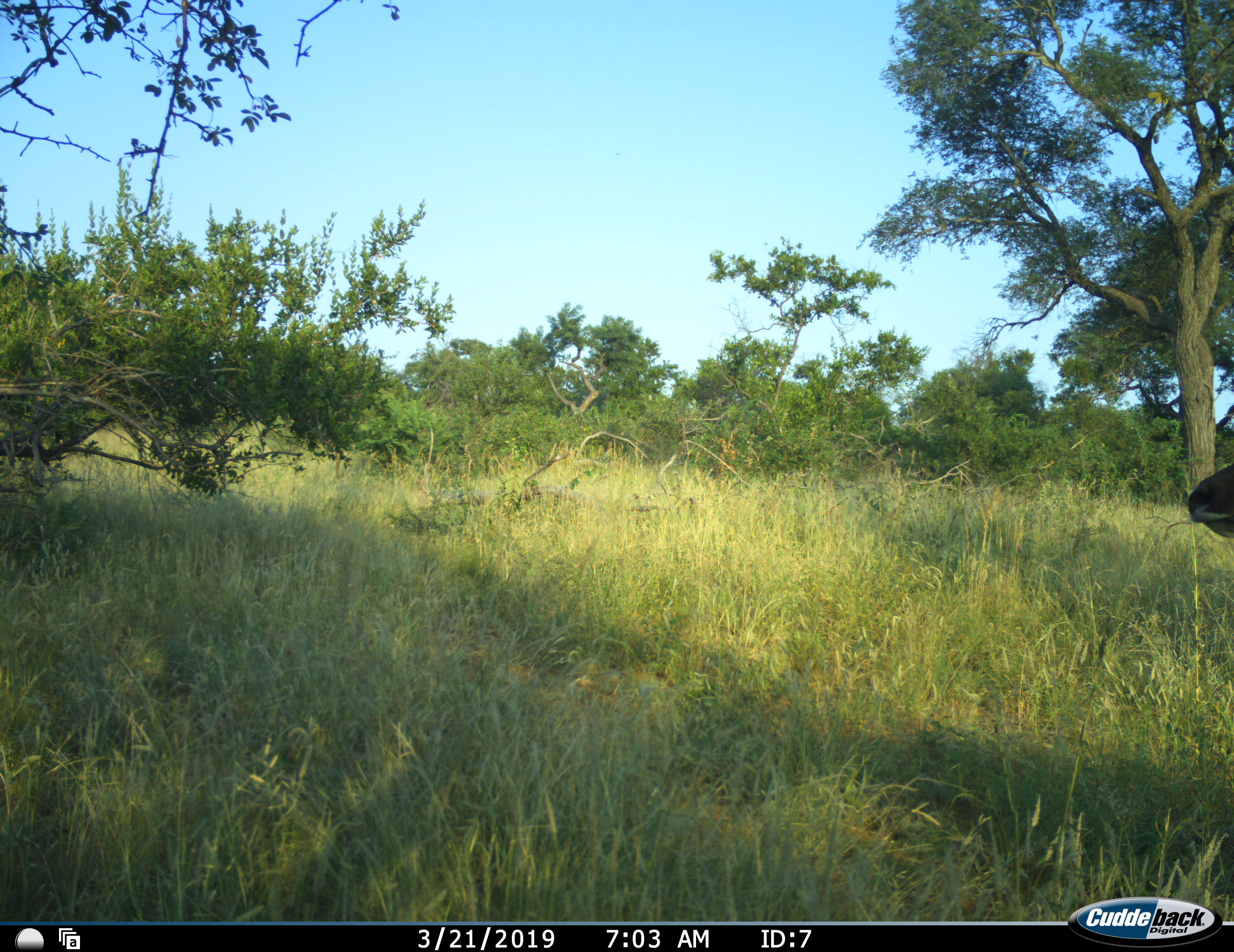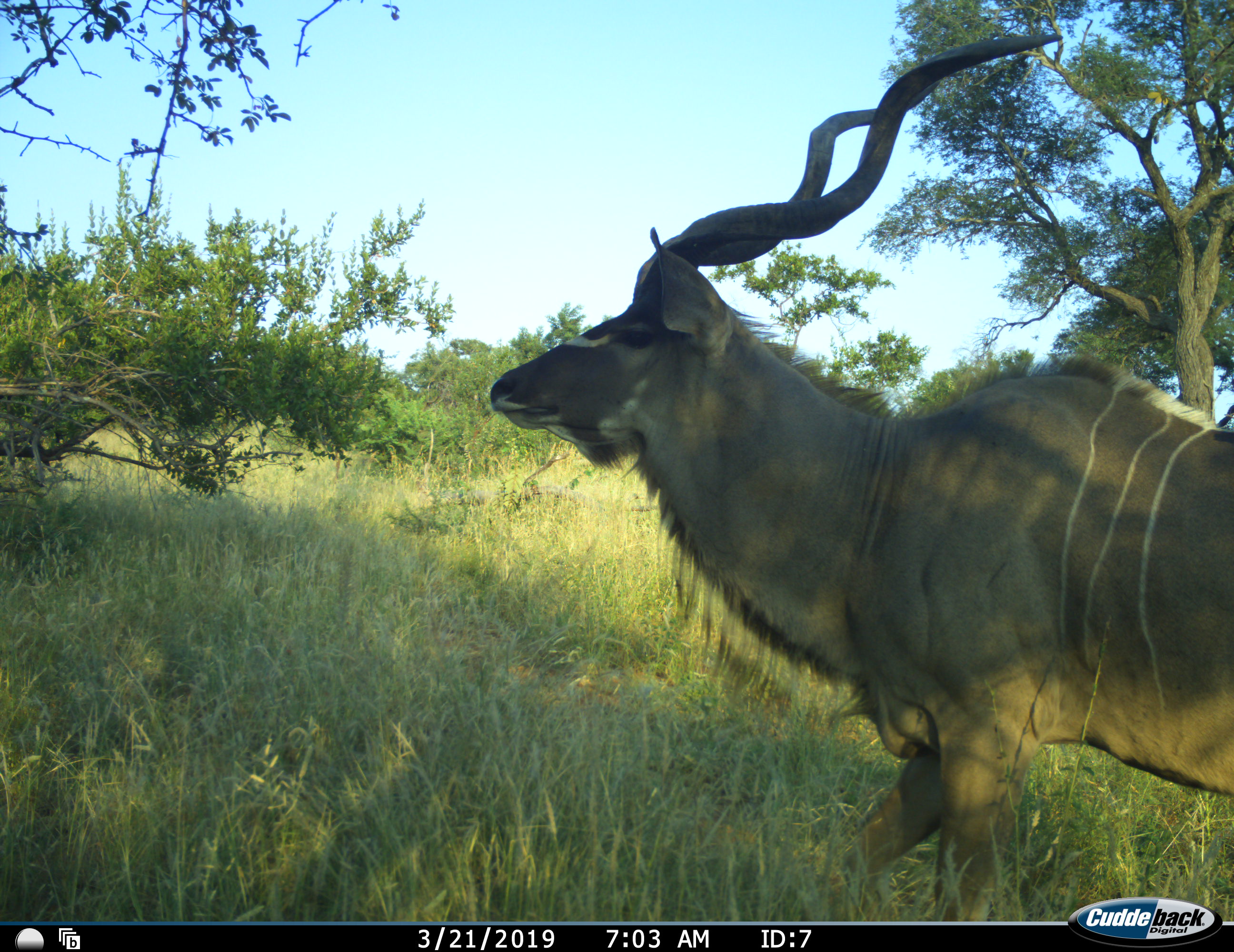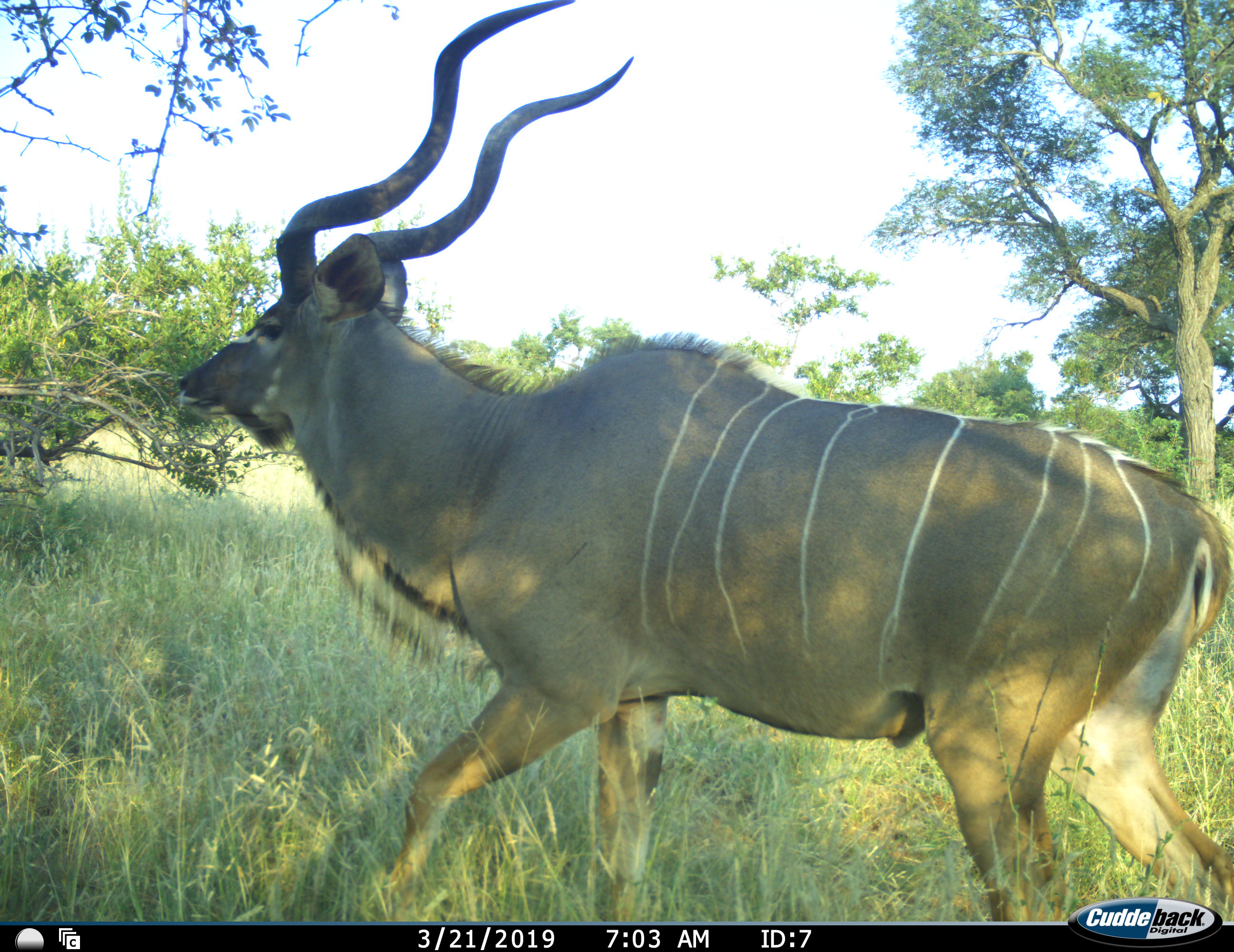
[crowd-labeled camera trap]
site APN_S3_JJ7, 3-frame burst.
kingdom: Animalia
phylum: Chordata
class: Mammalia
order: Artiodactyla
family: Bovidae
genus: Tragelaphus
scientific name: Tragelaphus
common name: kudu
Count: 1.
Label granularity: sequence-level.